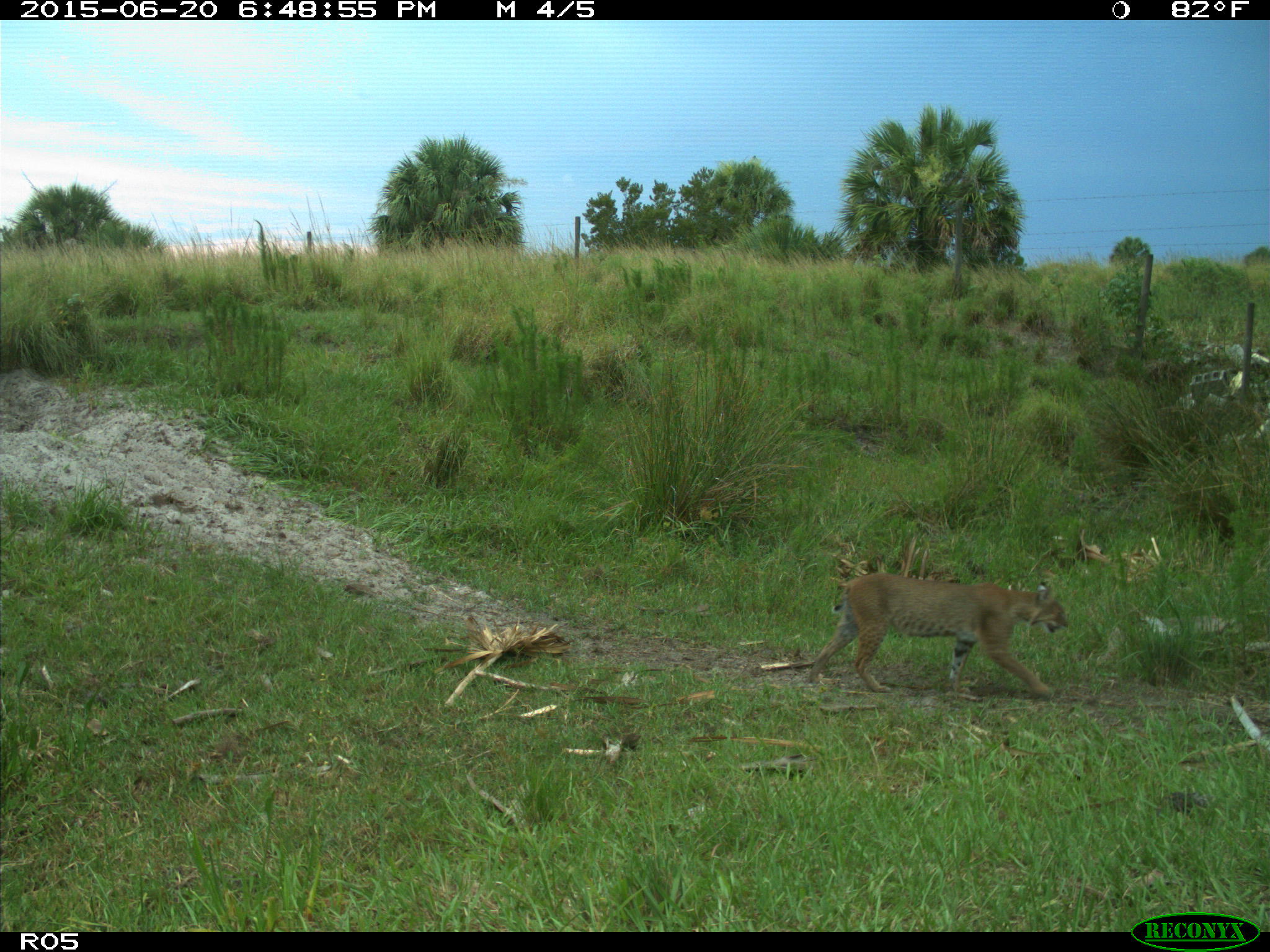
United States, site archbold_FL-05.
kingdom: Animalia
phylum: Chordata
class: Mammalia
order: Carnivora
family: Felidae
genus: Lynx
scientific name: Lynx rufus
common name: bobcat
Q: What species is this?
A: Lynx rufus (bobcat).